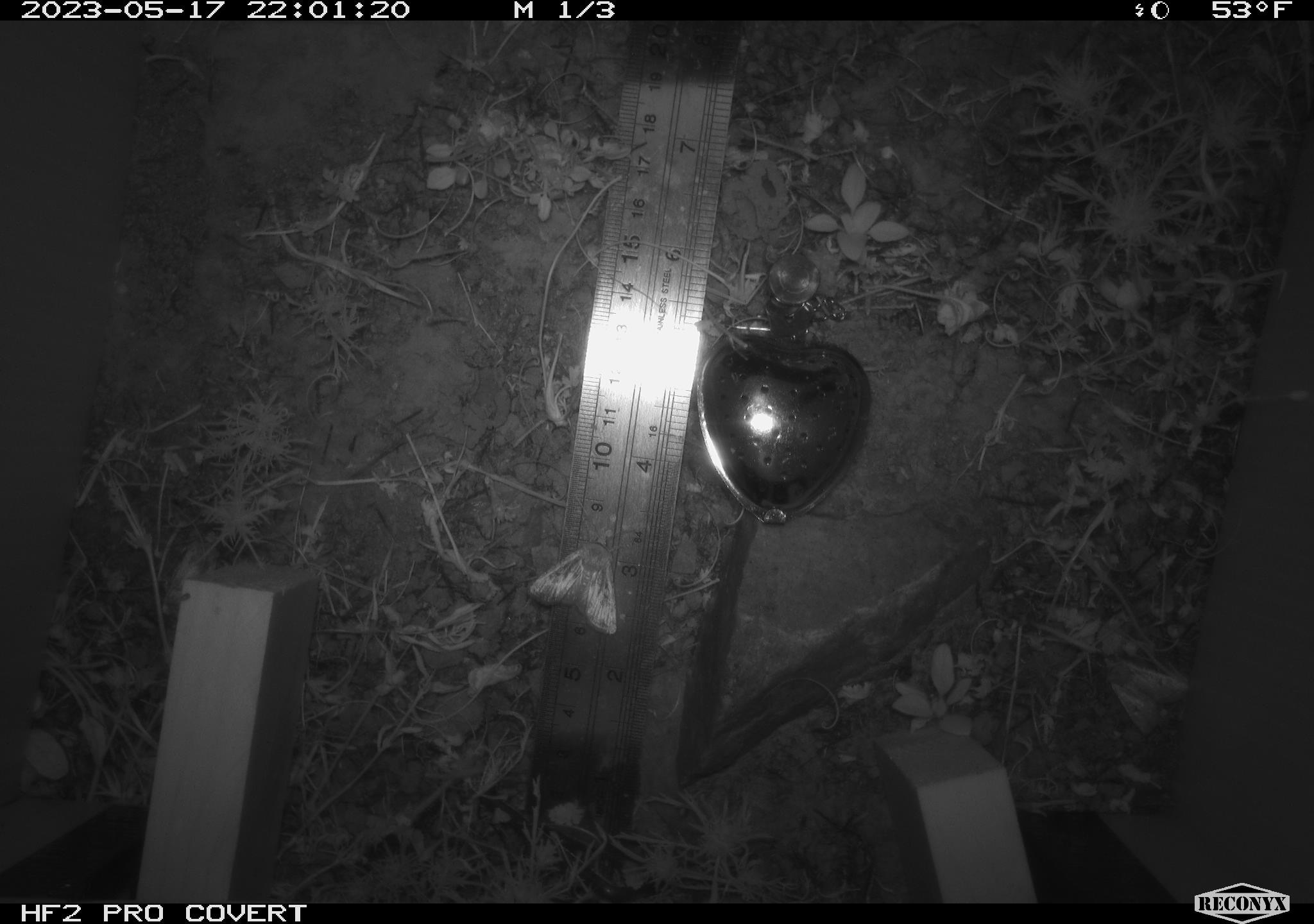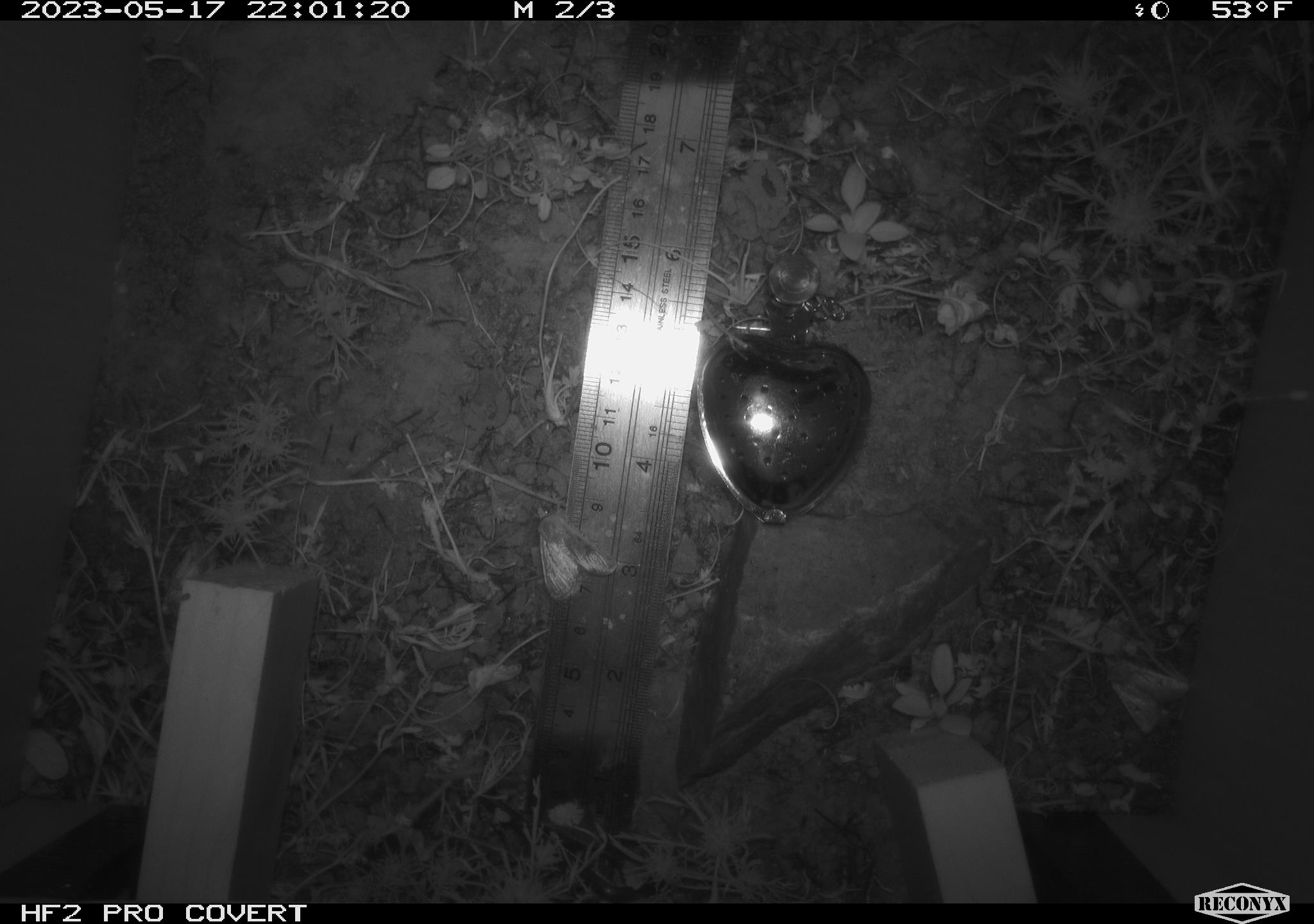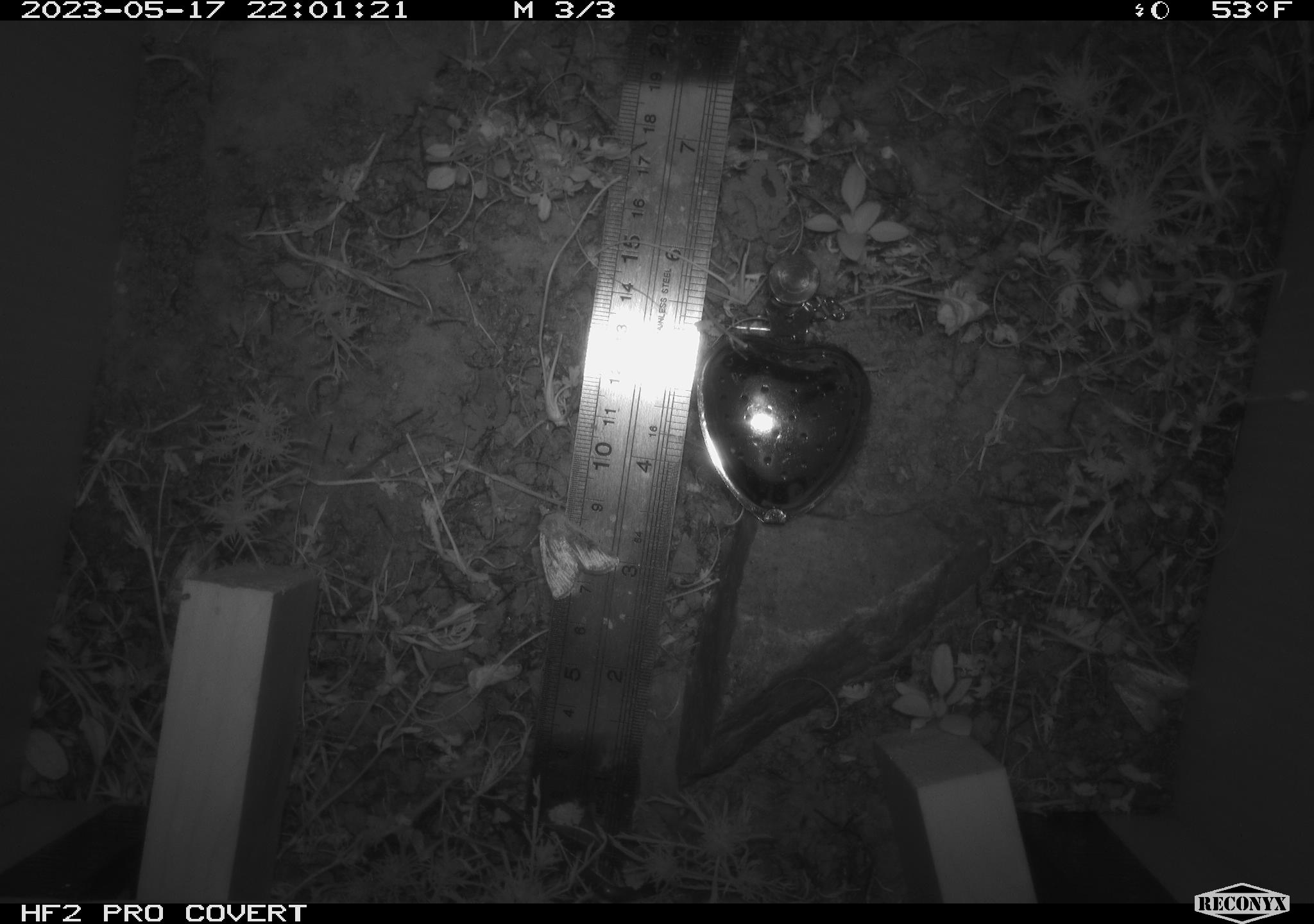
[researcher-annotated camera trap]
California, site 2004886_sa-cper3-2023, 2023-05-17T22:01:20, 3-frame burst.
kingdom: Animalia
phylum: Arthropoda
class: Insecta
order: Lepidoptera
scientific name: Lepidoptera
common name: butterflies and moths